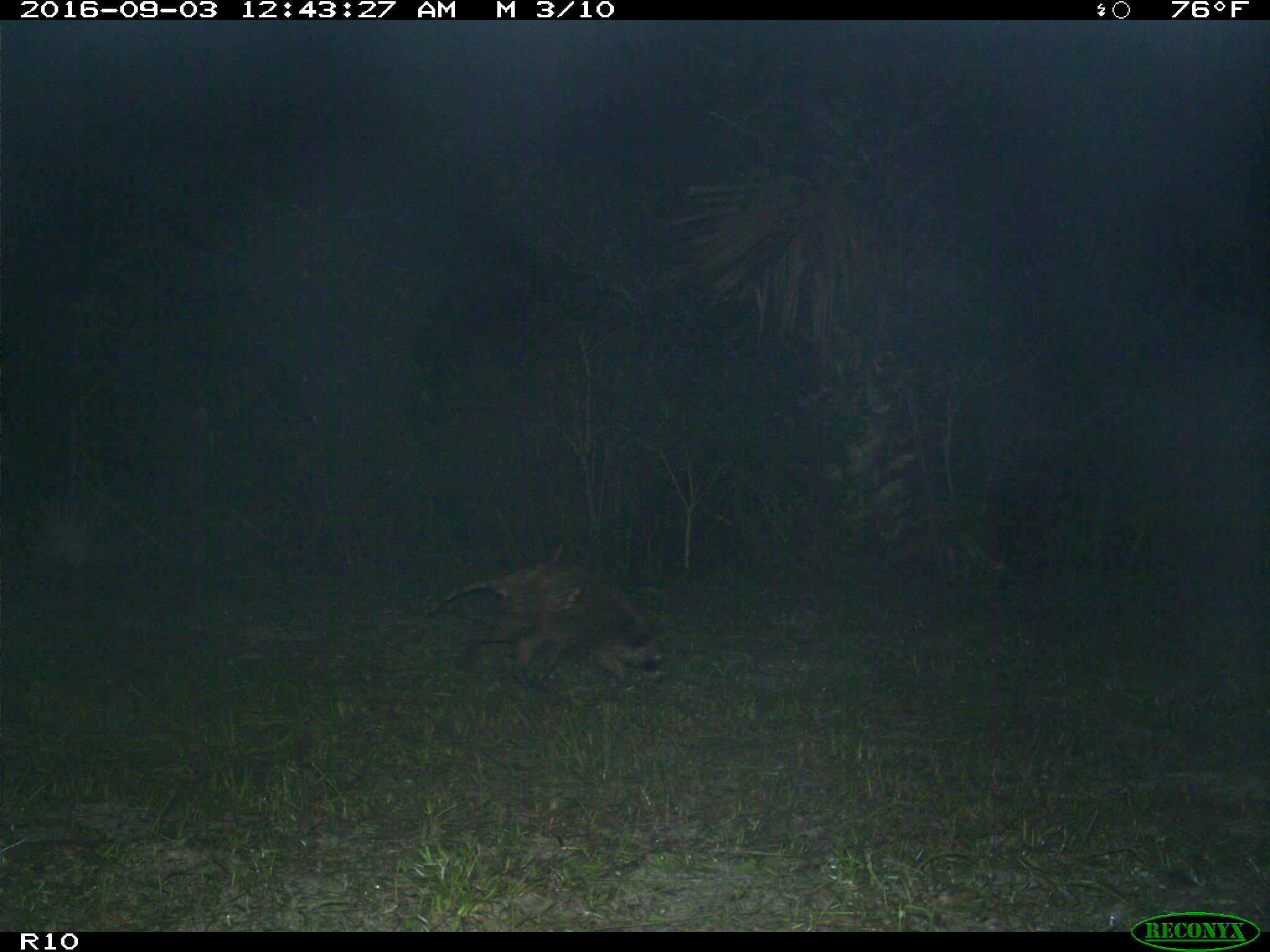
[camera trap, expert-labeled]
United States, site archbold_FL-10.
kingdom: Animalia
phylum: Chordata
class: Mammalia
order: Carnivora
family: Procyonidae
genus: Procyon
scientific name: Procyon lotor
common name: common raccoon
Procyon lotor (common raccoon).